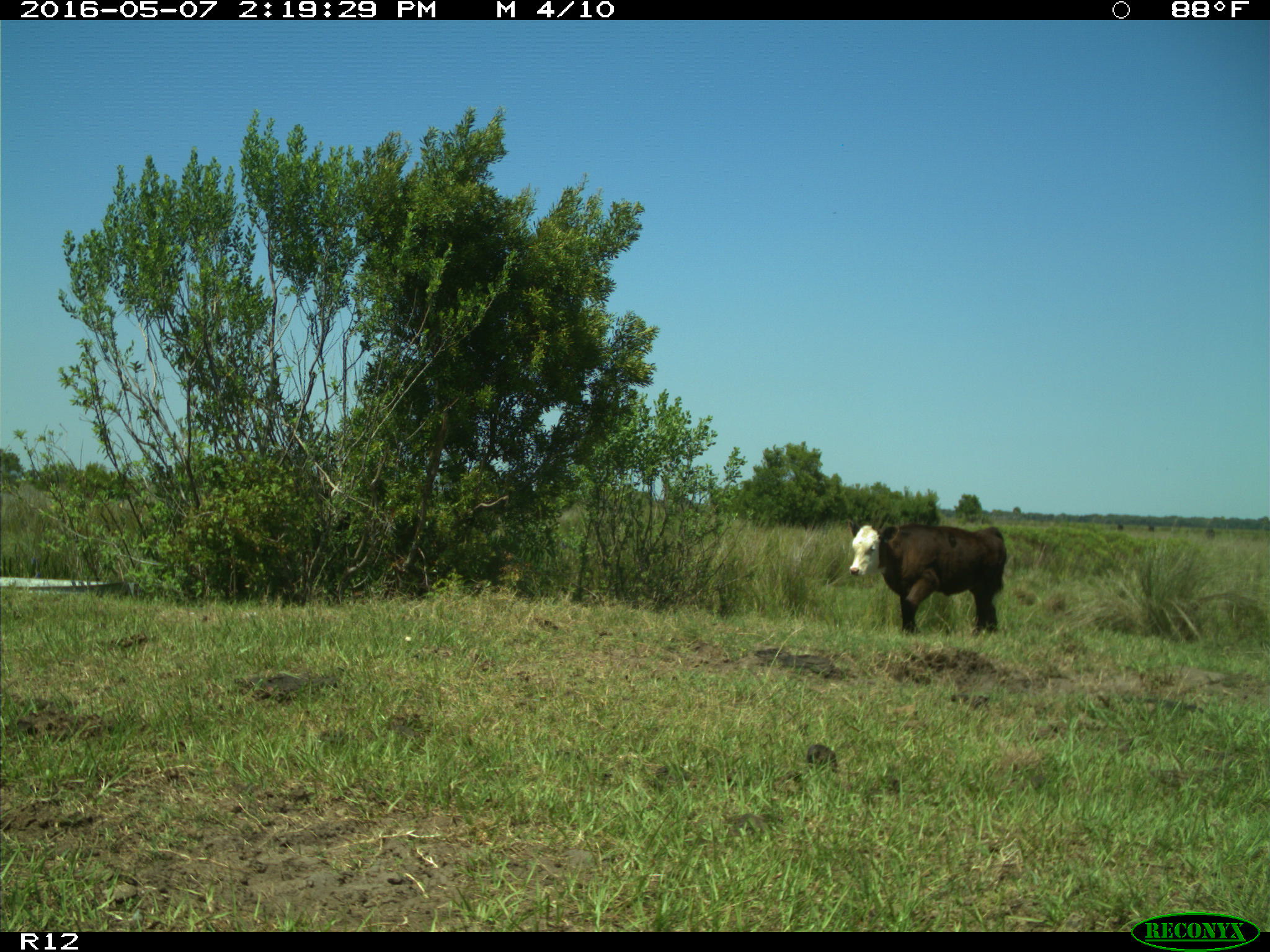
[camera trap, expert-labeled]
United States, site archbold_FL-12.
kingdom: Animalia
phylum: Chordata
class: Mammalia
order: Artiodactyla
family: Bovidae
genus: Bos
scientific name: Bos taurus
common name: domestic cow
Bos taurus (domestic cow).